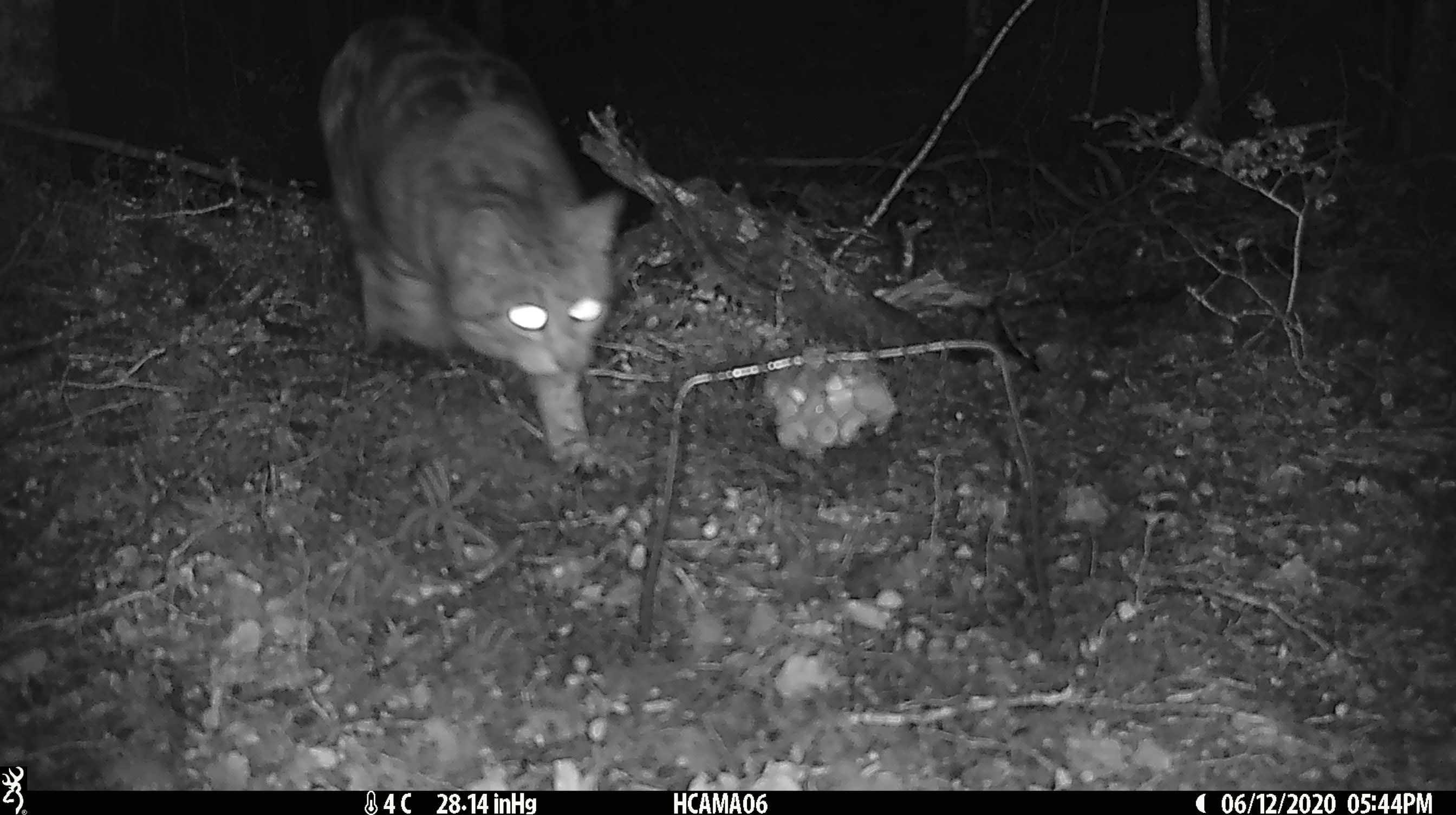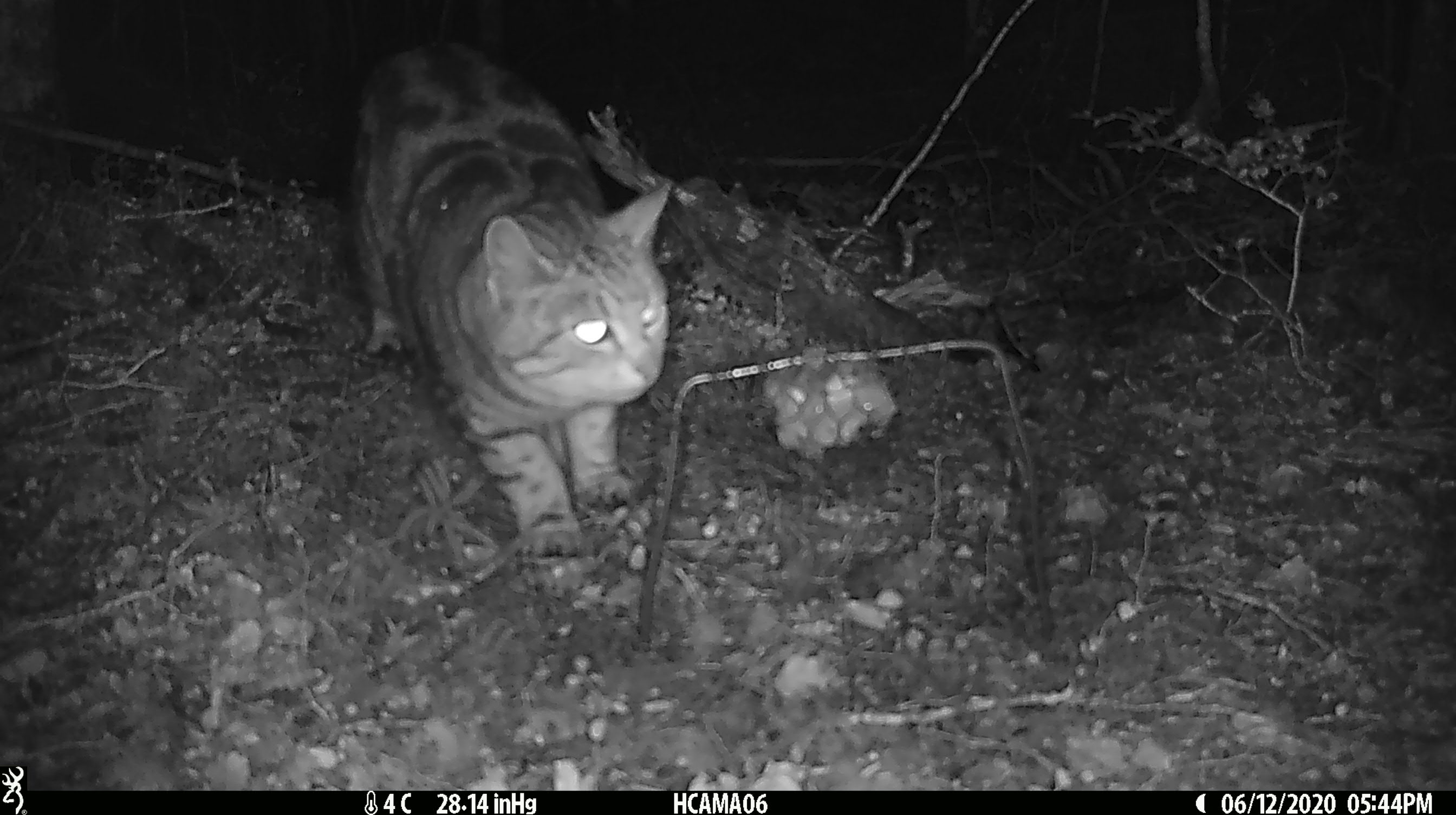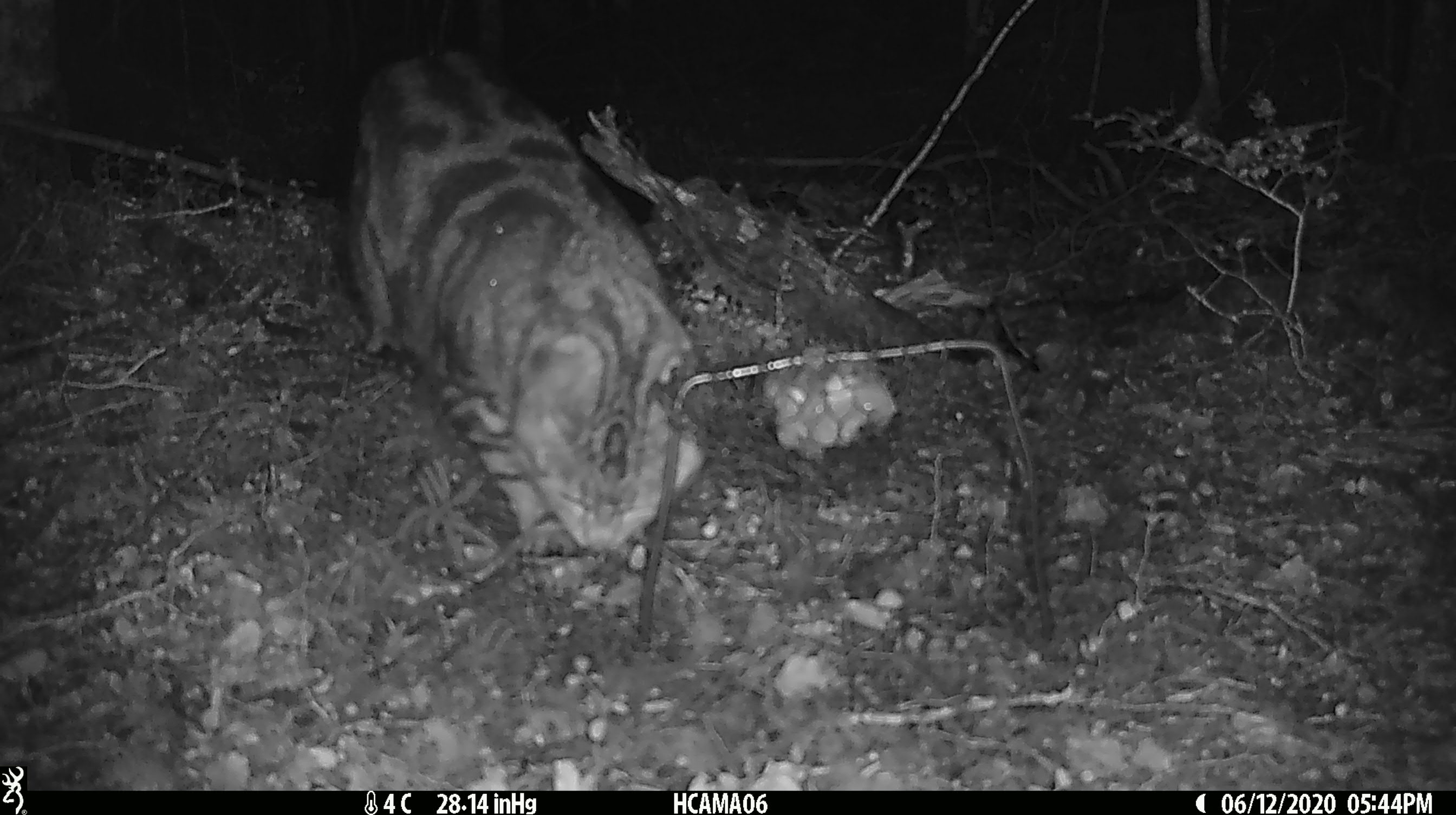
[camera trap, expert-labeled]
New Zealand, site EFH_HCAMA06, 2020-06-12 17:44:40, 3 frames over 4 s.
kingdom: Animalia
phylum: Chordata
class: Mammalia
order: Carnivora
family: Felidae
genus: Felis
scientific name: Felis catus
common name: domestic cat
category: cat